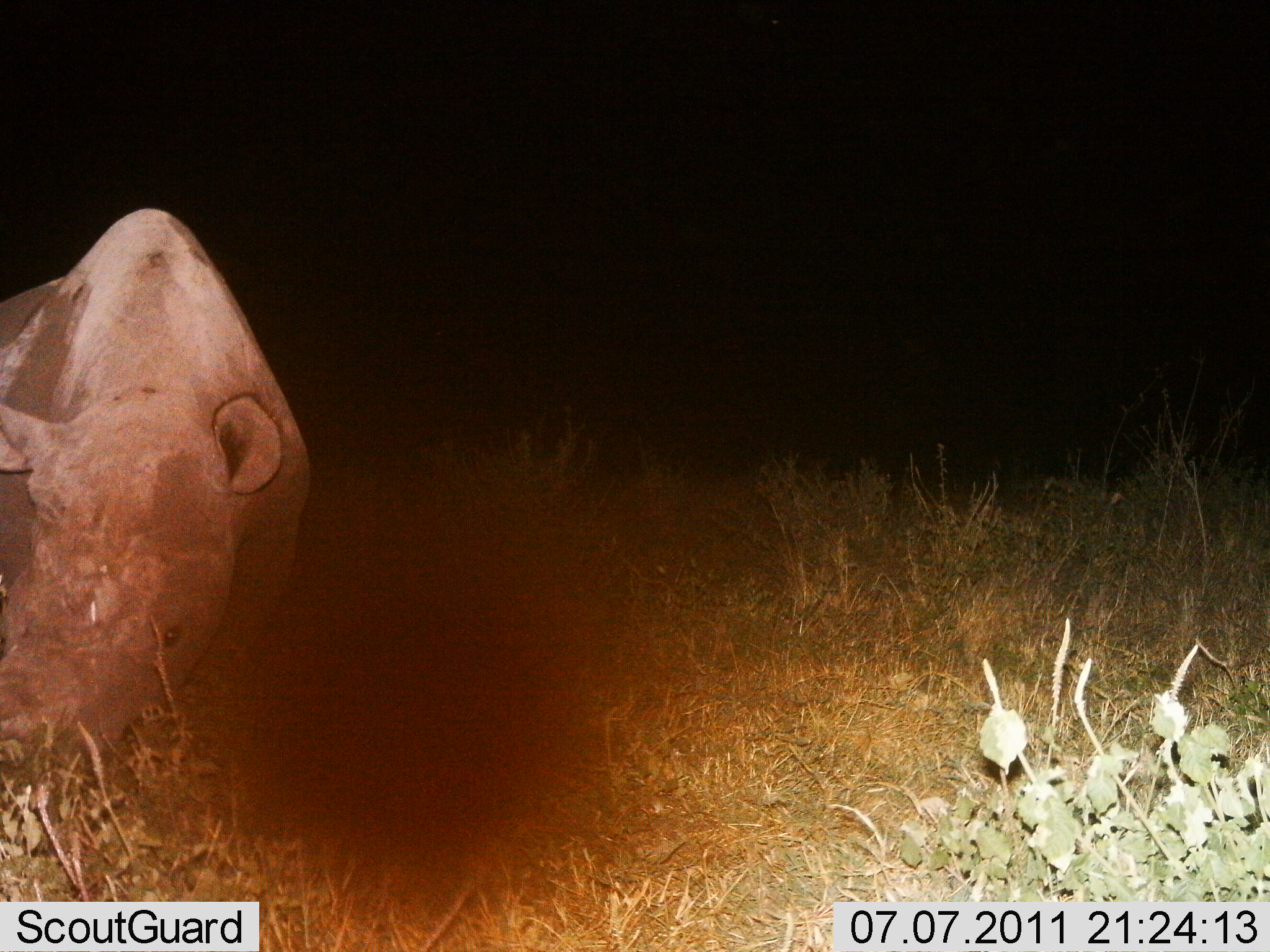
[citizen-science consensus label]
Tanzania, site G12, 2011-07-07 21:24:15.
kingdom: Animalia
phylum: Chordata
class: Mammalia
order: Perissodactyla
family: Rhinocerotidae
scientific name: Rhinocerotidae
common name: rhinoceros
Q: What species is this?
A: Rhinoceros (Rhinocerotidae).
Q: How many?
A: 1.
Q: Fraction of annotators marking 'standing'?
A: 70%.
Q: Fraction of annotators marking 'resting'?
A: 0%.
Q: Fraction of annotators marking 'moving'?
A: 10%.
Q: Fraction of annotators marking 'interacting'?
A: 0%.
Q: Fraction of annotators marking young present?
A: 10%.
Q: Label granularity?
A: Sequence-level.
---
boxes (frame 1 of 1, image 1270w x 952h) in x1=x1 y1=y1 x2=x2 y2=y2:
animal: x1=0 y1=208 x2=312 y2=765